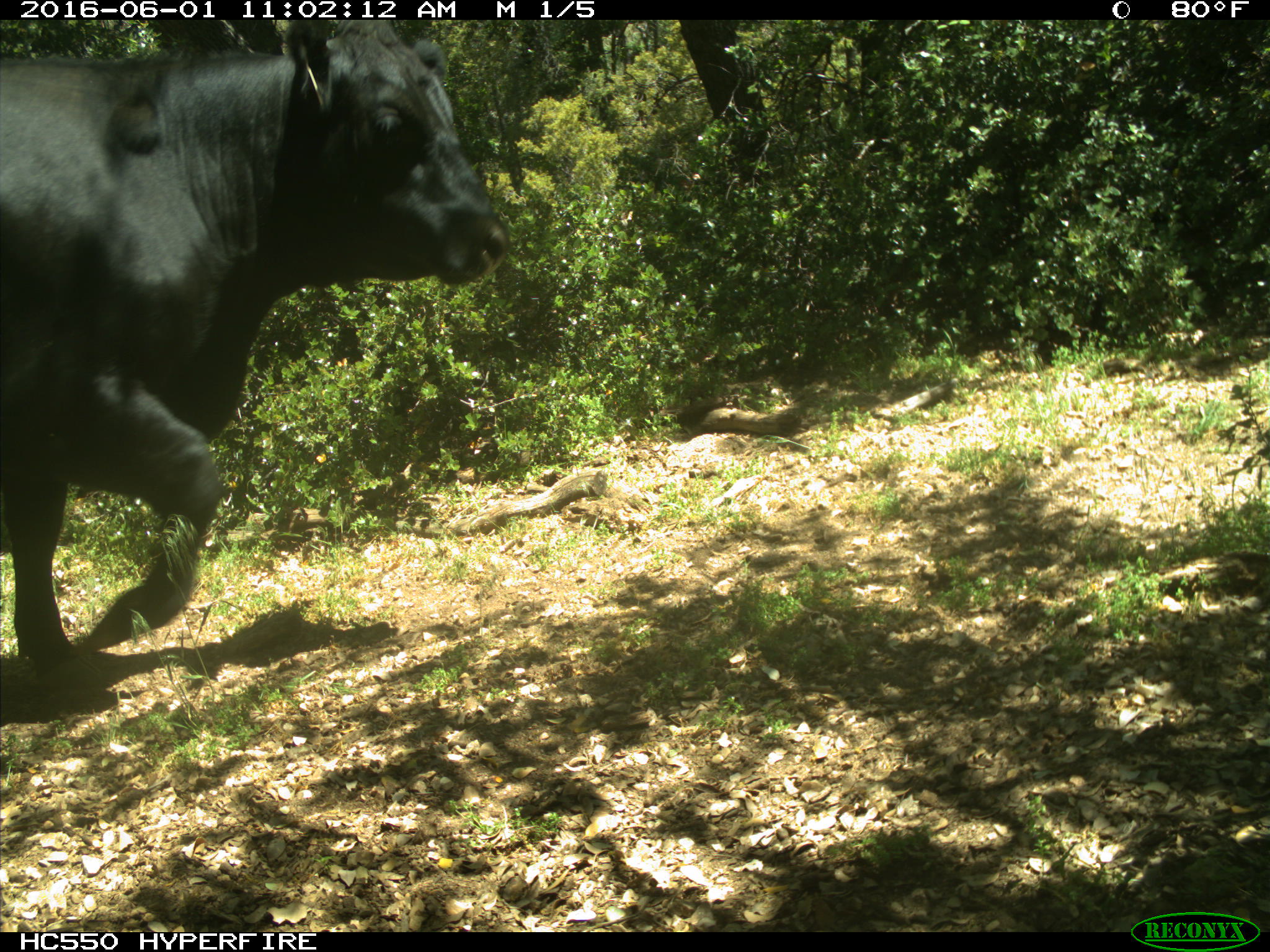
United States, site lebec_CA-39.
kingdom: Animalia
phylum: Chordata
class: Mammalia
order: Artiodactyla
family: Bovidae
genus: Bos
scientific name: Bos taurus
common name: domestic cow